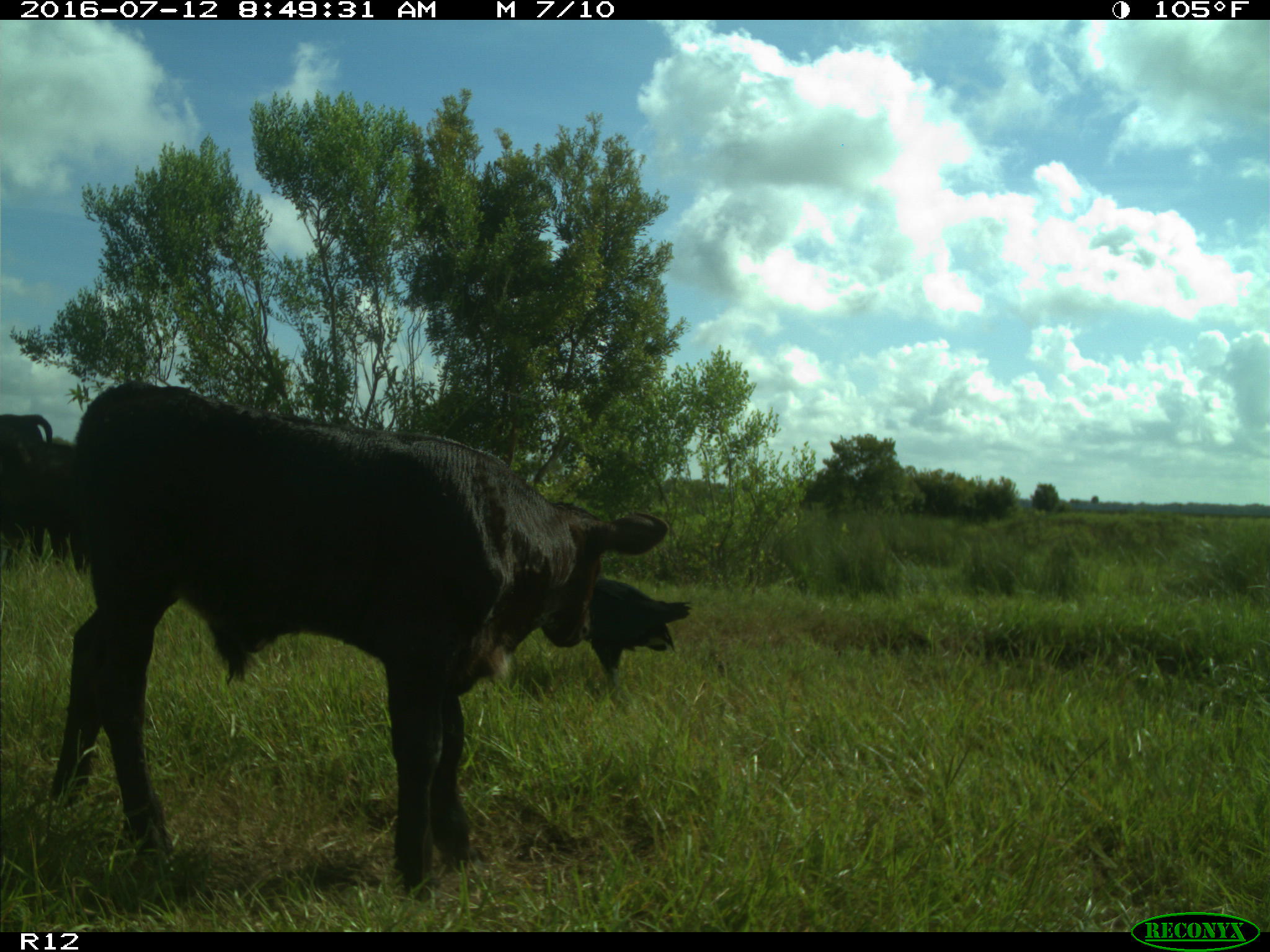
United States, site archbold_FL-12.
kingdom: Animalia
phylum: Chordata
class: Mammalia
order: Artiodactyla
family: Bovidae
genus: Bos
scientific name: Bos taurus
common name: domestic cow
Bos taurus (domestic cow).